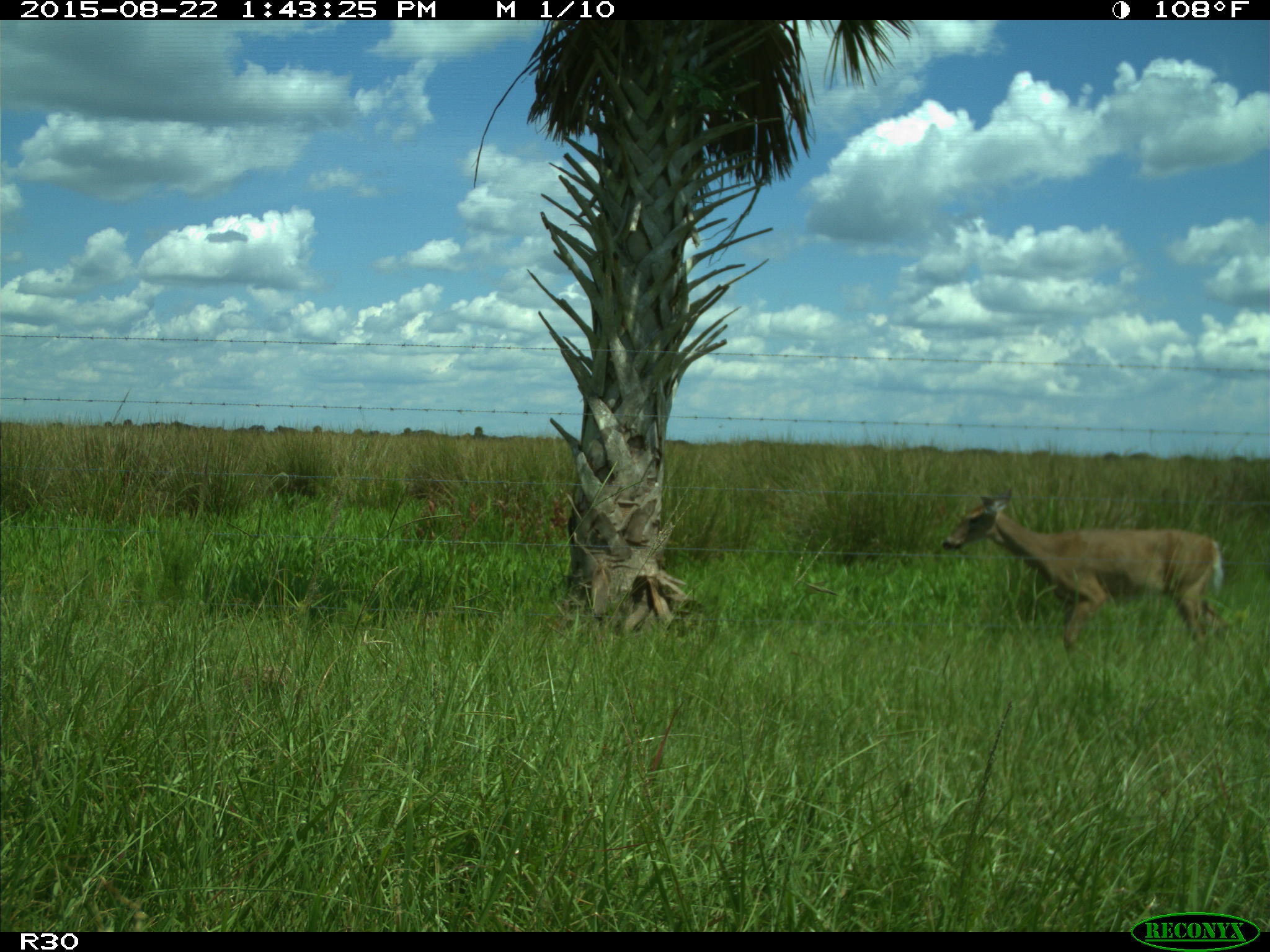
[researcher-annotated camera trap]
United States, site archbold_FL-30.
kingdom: Animalia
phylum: Chordata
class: Mammalia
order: Artiodactyla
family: Cervidae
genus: Odocoileus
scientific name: Odocoileus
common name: deer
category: unidentified deer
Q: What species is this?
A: Unidentified deer (deer) (Odocoileus).